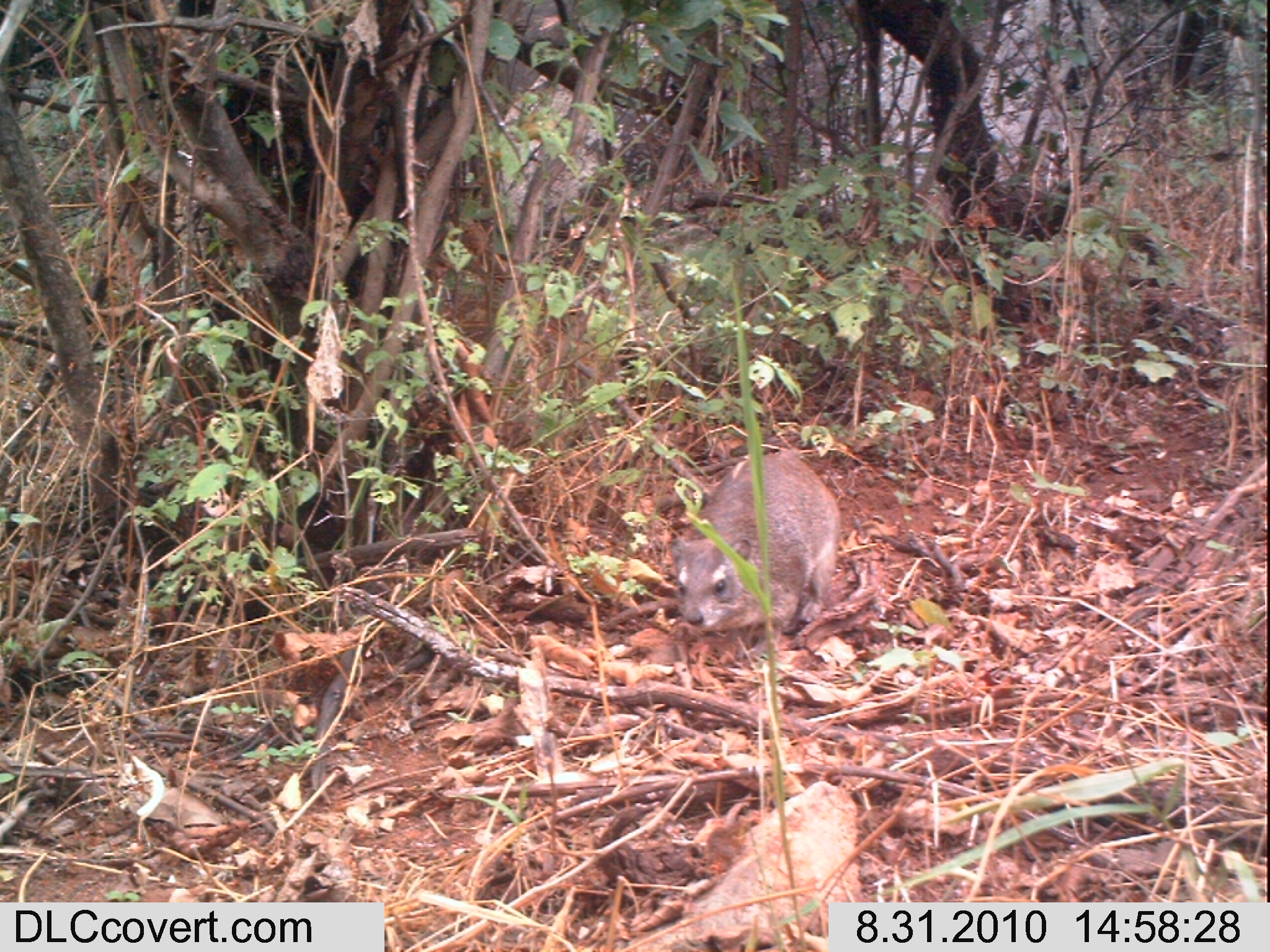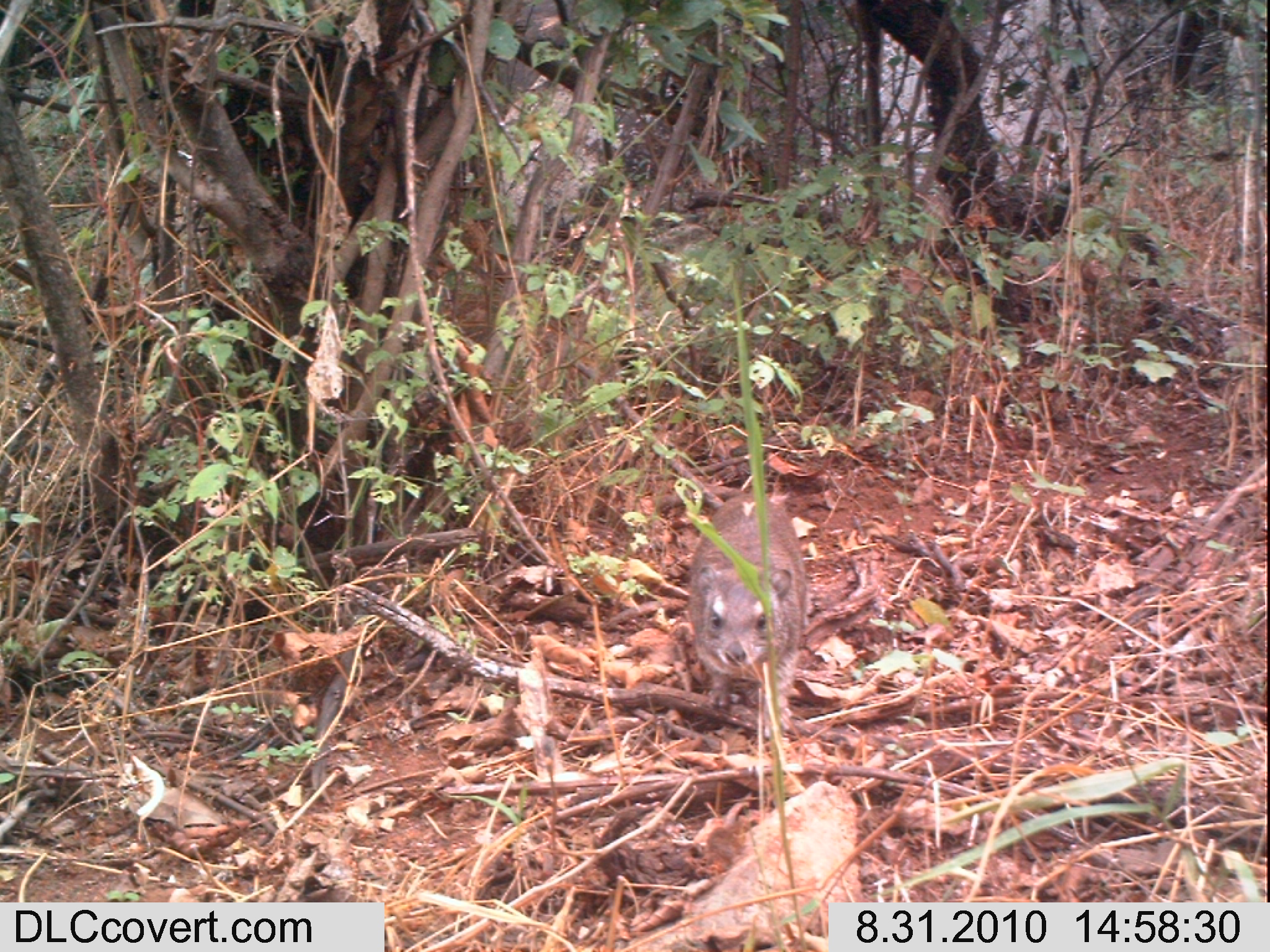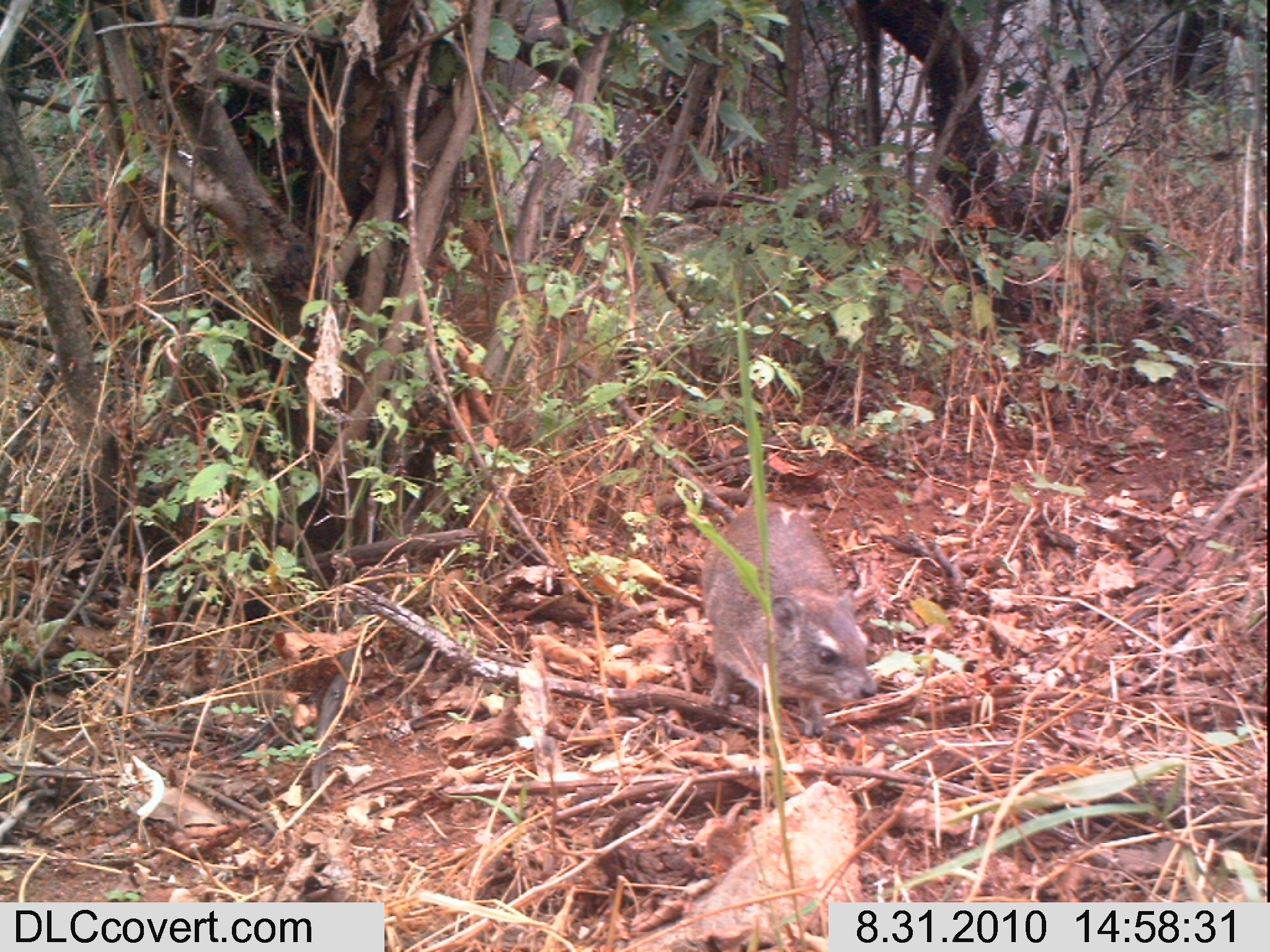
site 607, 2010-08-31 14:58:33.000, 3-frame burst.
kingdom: Animalia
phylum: Chordata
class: Mammalia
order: Hyracoidea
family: Procaviidae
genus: Heterohyrax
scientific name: Heterohyrax brucei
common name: yellow-spotted rock hyrax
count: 1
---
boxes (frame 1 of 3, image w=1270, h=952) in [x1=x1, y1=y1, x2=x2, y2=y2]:
heterohyrax brucei: [x1=667, y1=446, x2=845, y2=644]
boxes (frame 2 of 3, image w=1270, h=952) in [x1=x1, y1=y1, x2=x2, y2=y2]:
heterohyrax brucei: [x1=686, y1=487, x2=811, y2=738]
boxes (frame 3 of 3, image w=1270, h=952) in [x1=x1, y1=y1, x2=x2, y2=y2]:
heterohyrax brucei: [x1=693, y1=501, x2=883, y2=738]